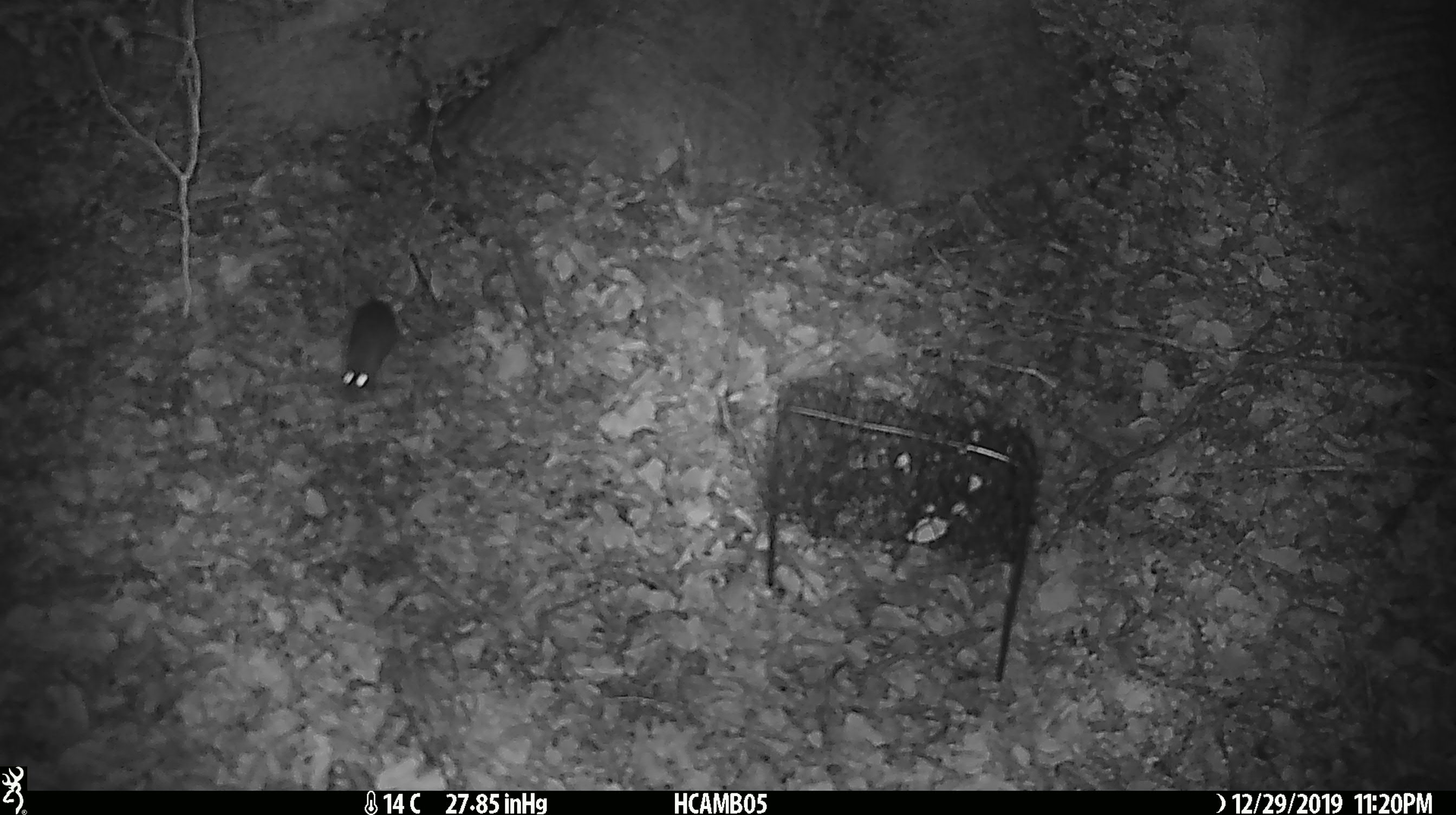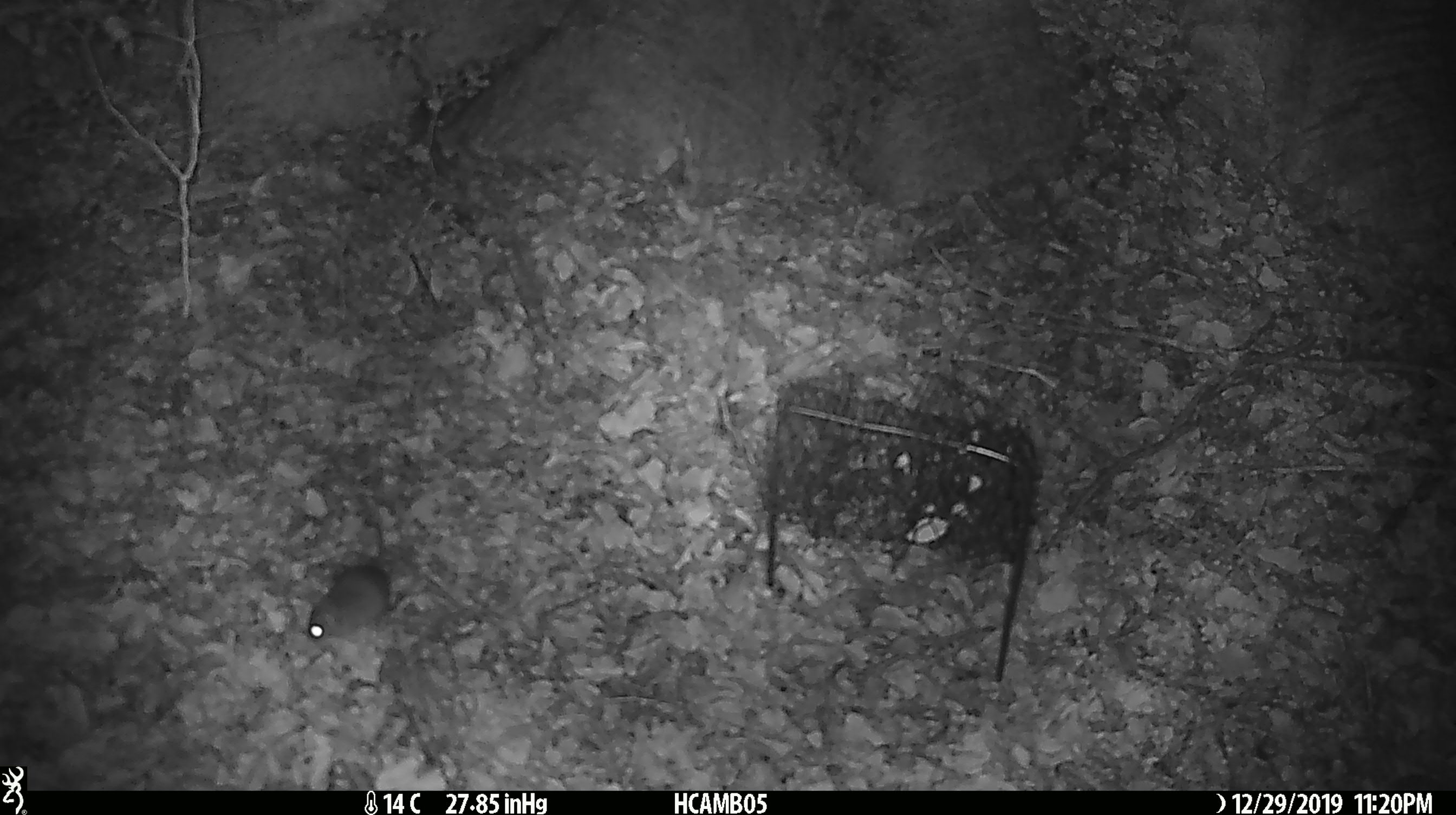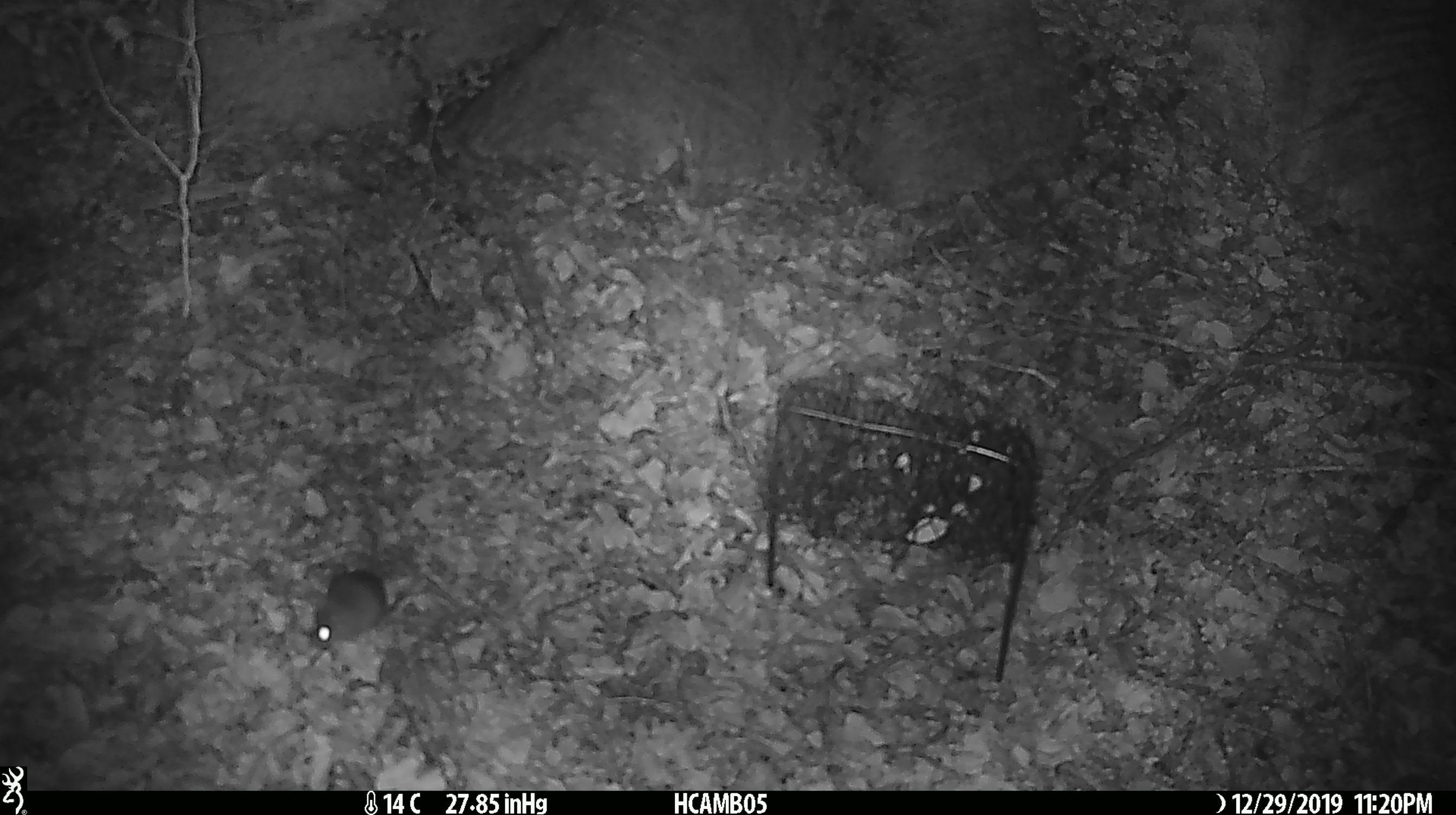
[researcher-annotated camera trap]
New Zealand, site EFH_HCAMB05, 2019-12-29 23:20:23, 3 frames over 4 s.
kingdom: Animalia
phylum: Chordata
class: Mammalia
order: Rodentia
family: Muridae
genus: Mus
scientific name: Mus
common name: mouse